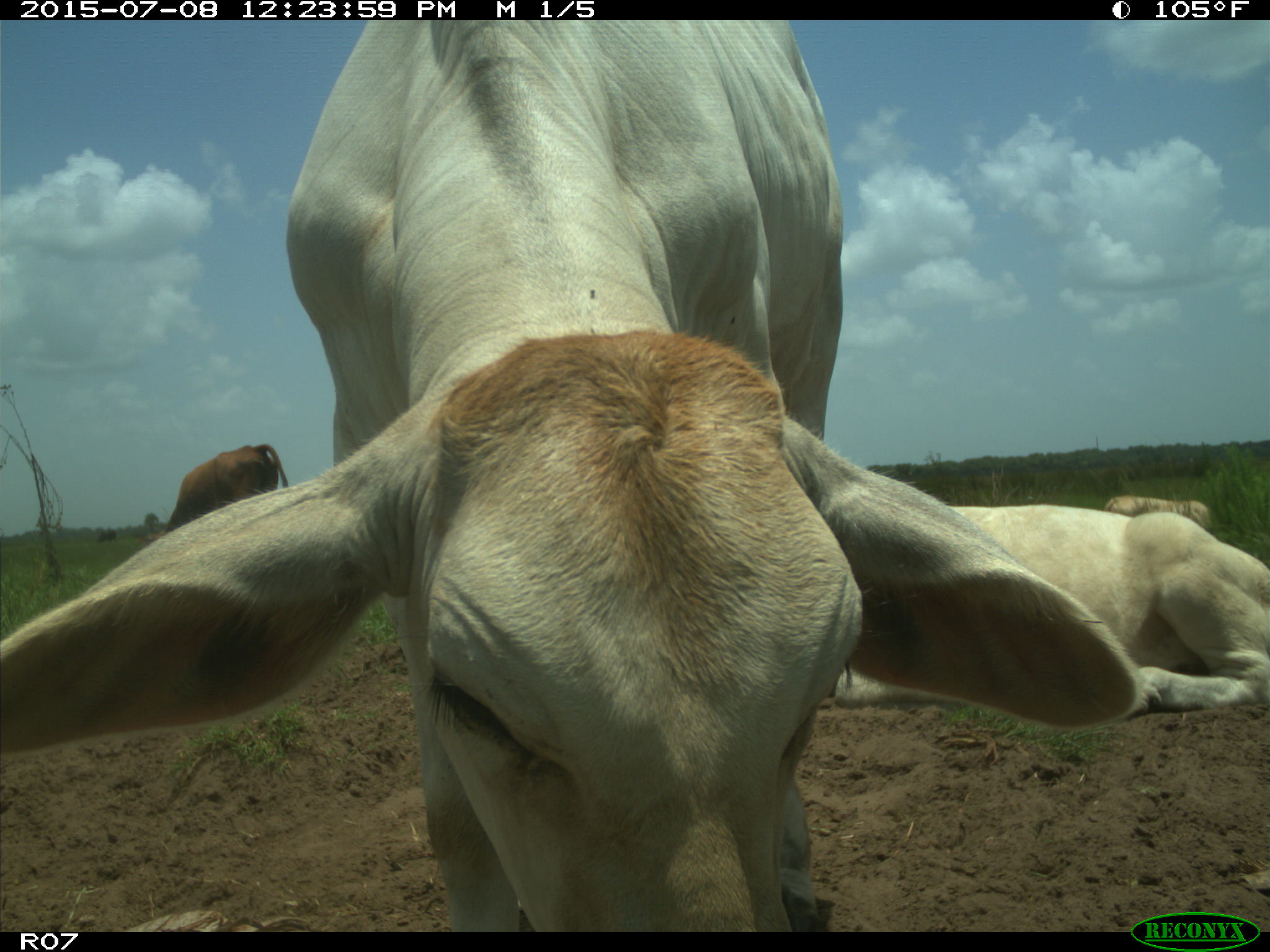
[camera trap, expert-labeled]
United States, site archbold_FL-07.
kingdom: Animalia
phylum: Chordata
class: Mammalia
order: Artiodactyla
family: Bovidae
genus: Bos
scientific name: Bos taurus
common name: domestic cow